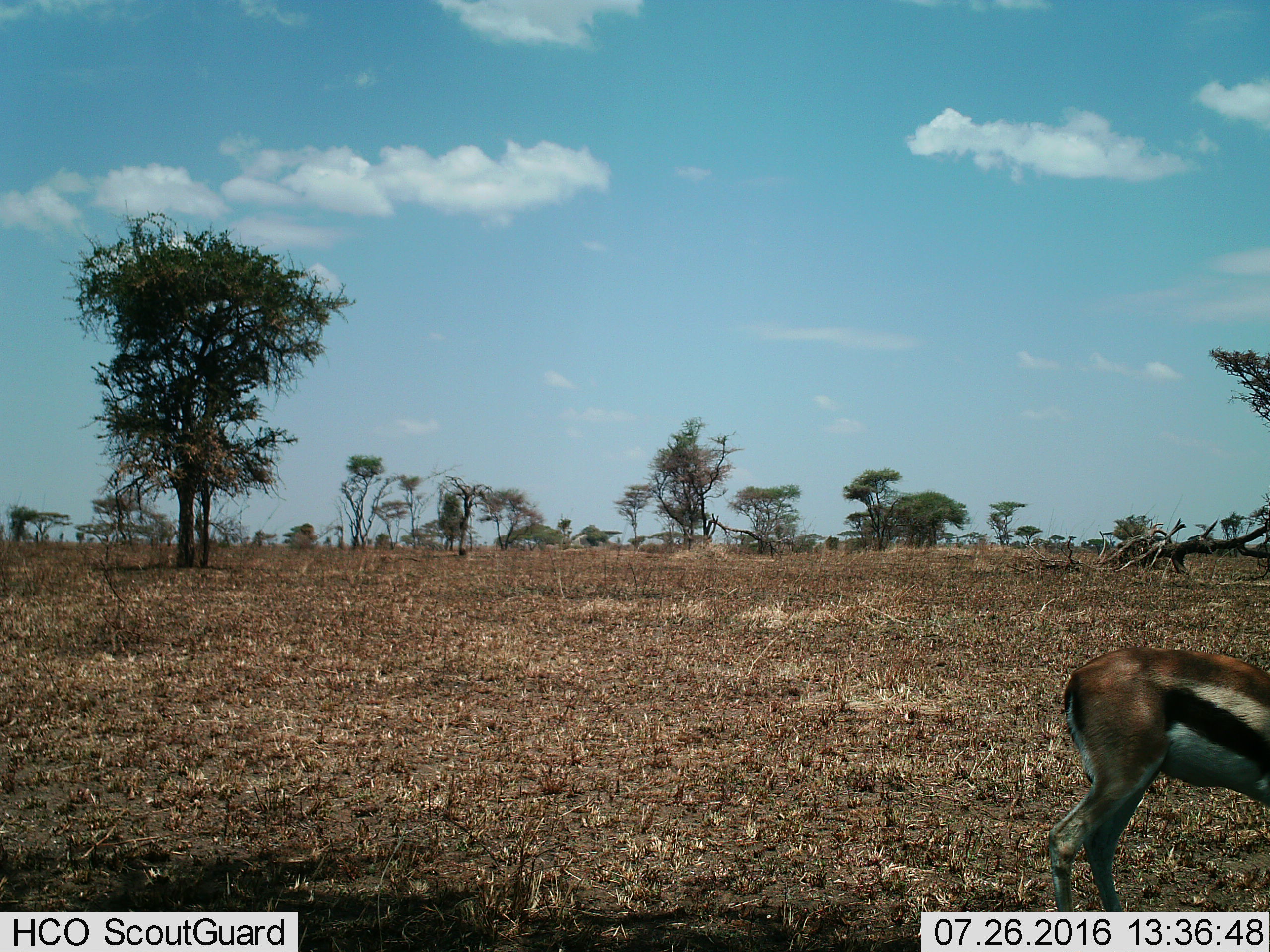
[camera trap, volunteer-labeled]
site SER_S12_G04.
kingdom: Animalia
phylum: Chordata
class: Mammalia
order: Artiodactyla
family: Bovidae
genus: Eudorcas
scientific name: Eudorcas thomsonii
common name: thomson's gazelle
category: gazellethomsons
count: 1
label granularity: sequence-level